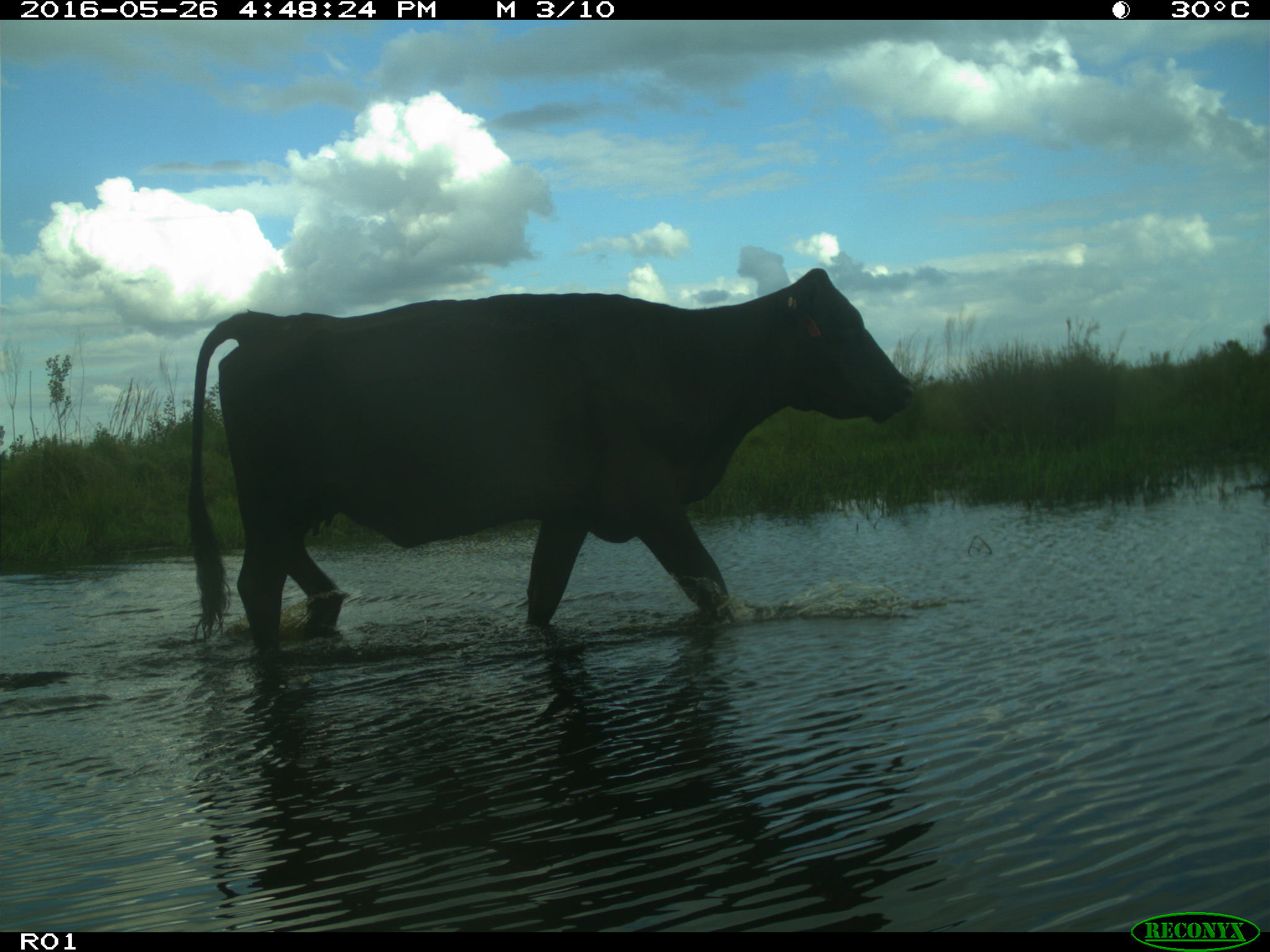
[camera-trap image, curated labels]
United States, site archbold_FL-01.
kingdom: Animalia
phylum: Chordata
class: Mammalia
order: Artiodactyla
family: Bovidae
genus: Bos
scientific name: Bos taurus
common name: domestic cow